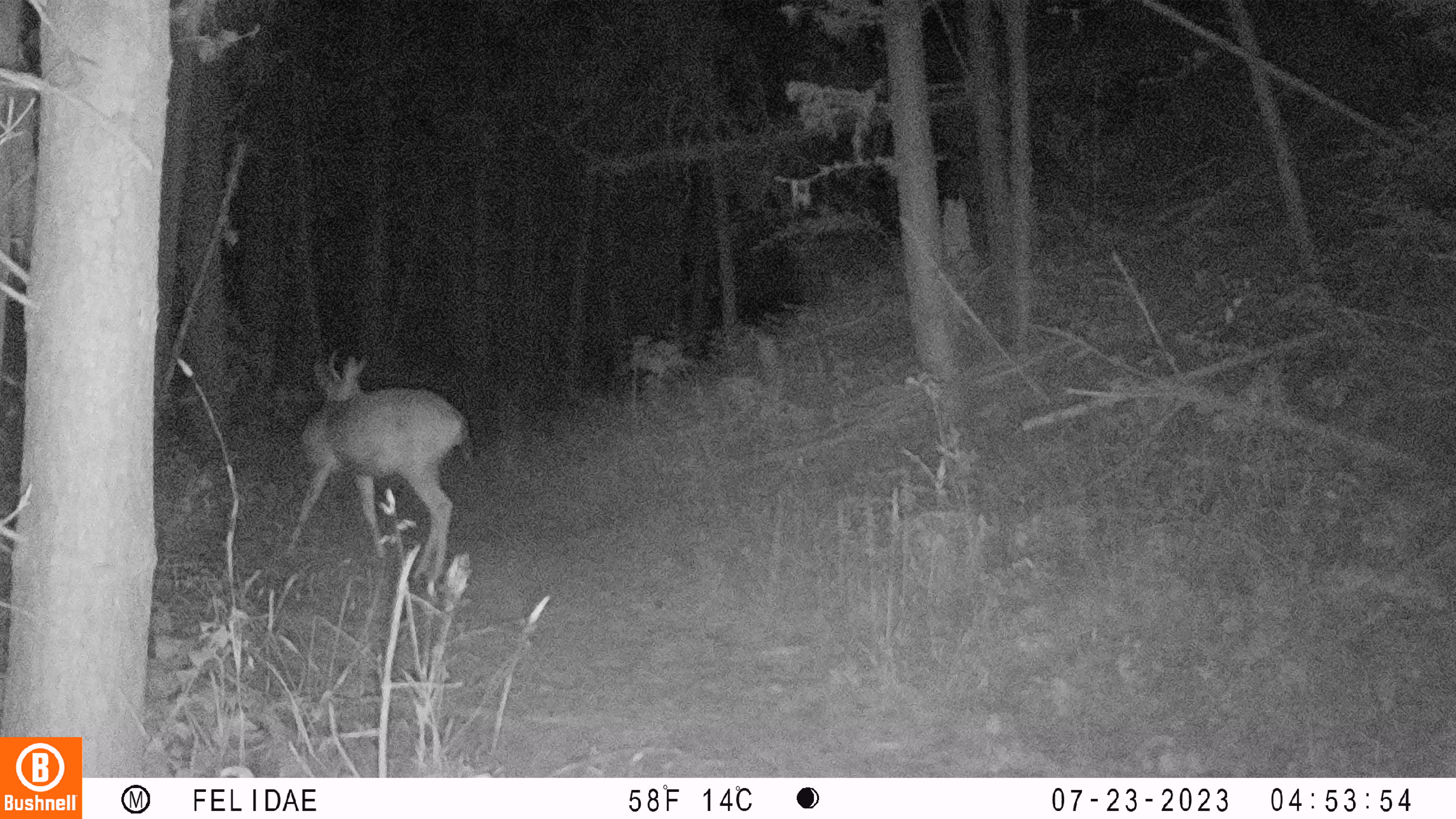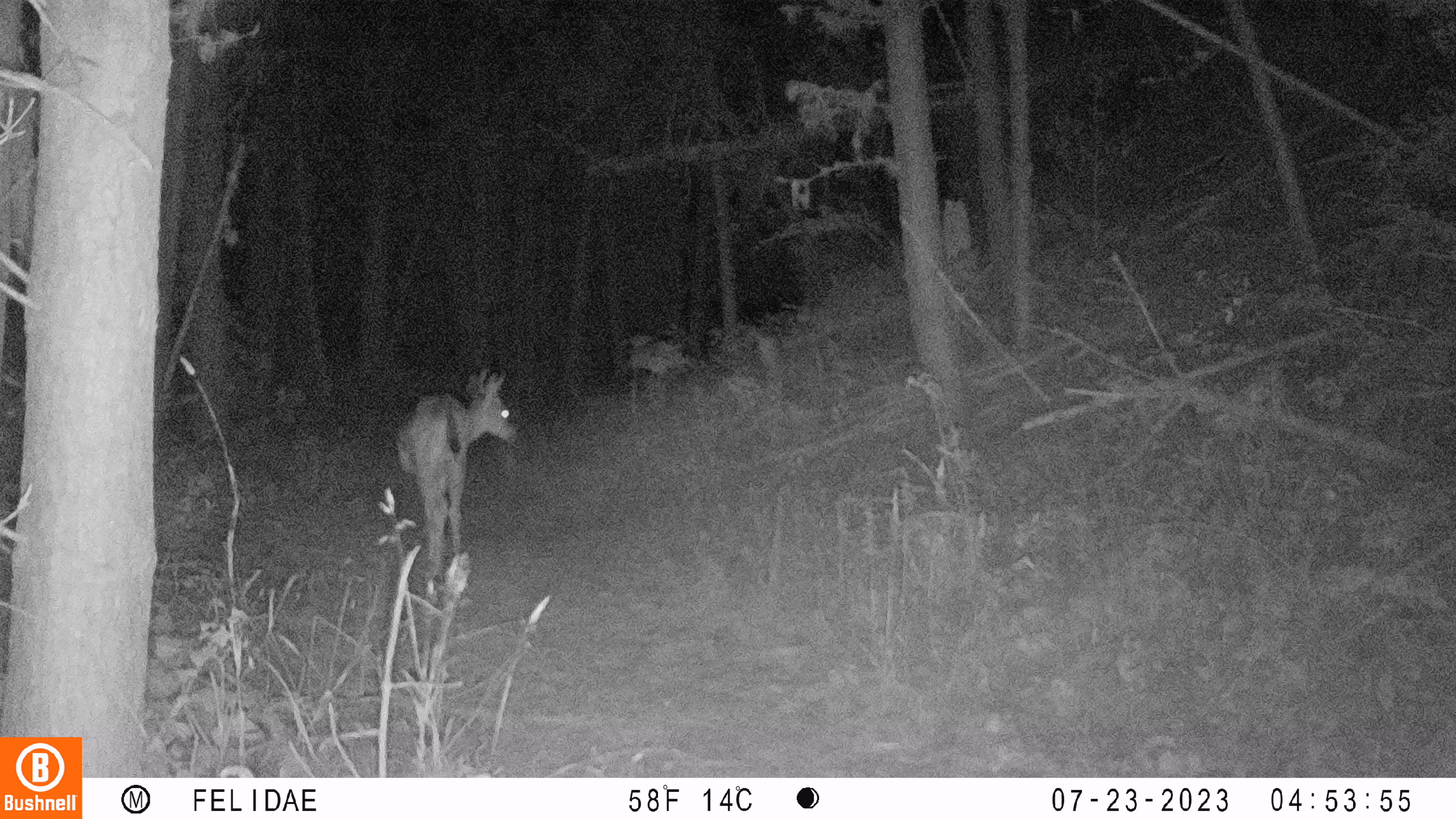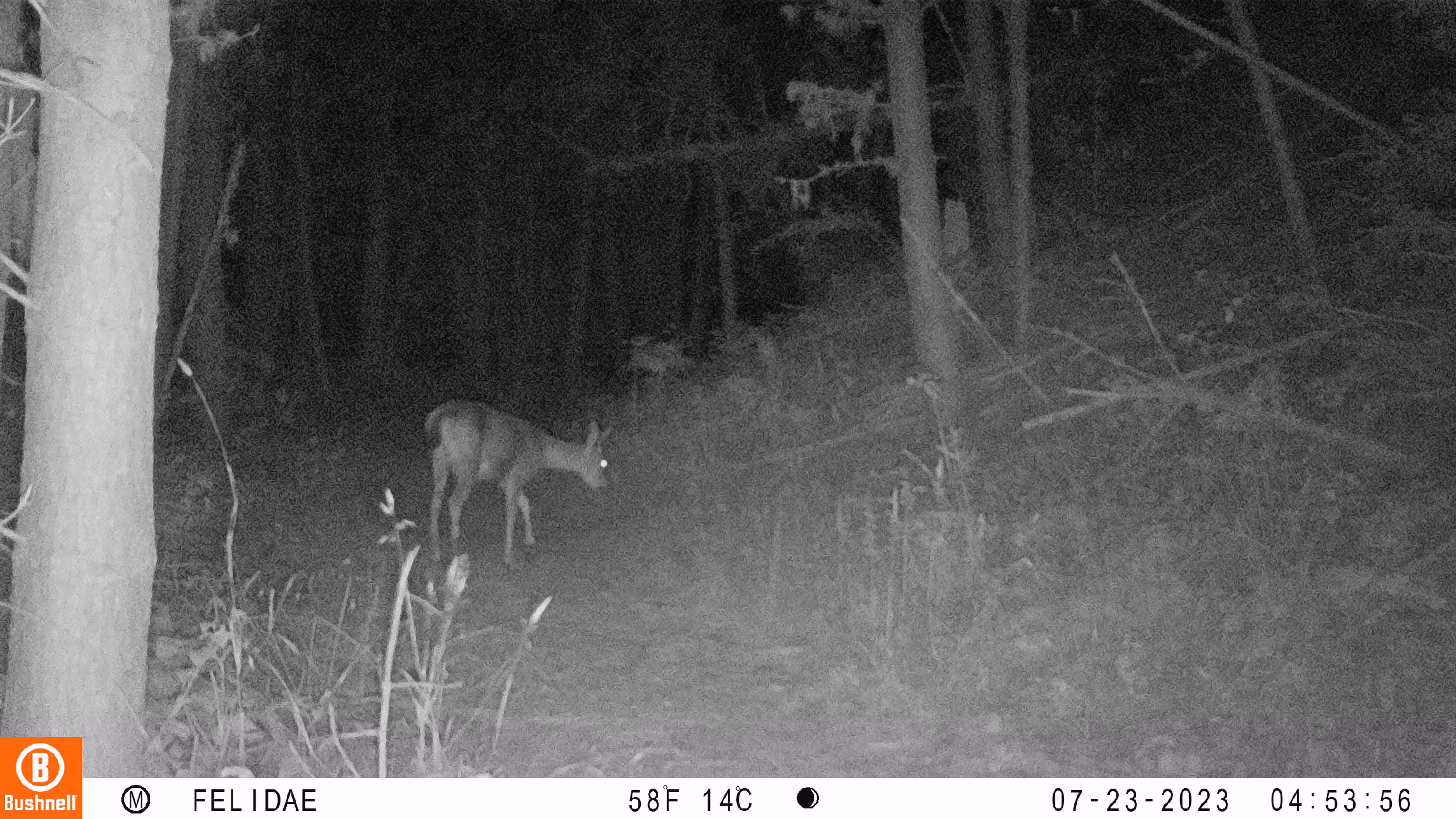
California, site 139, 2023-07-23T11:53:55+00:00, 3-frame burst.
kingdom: Animalia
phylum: Chordata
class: Mammalia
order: Artiodactyla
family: Cervidae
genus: Odocoileus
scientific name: Odocoileus hemionus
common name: mule deer